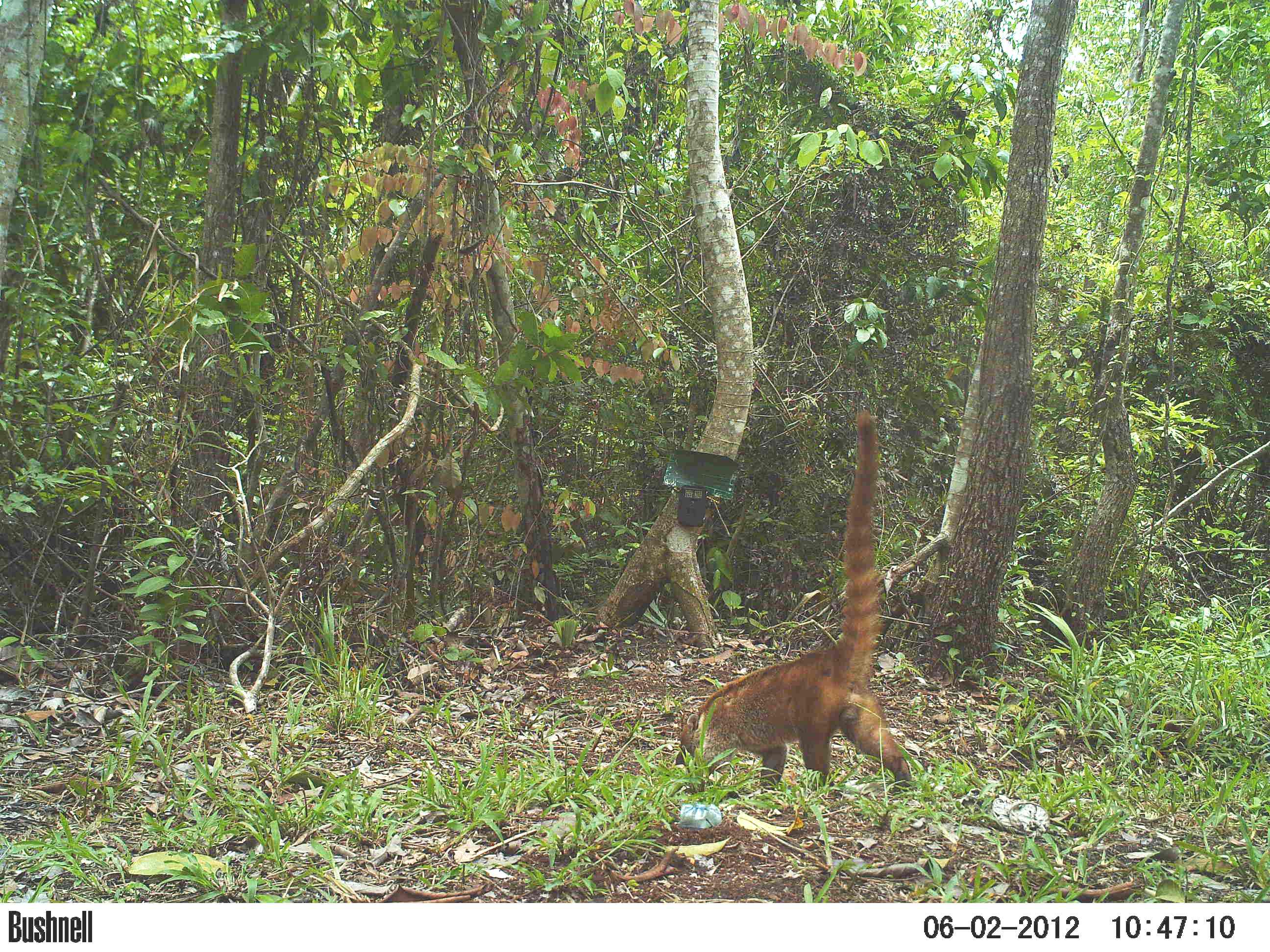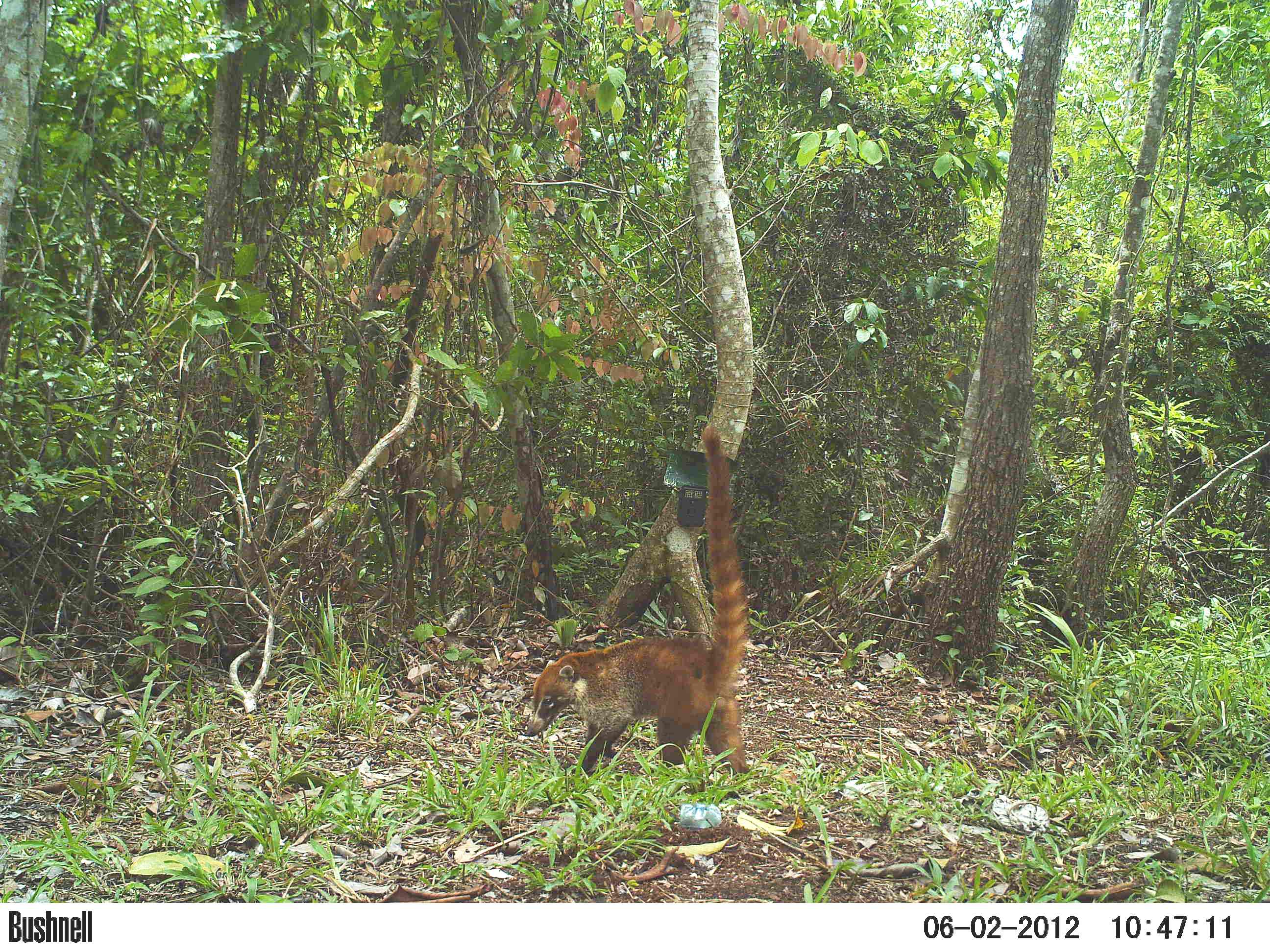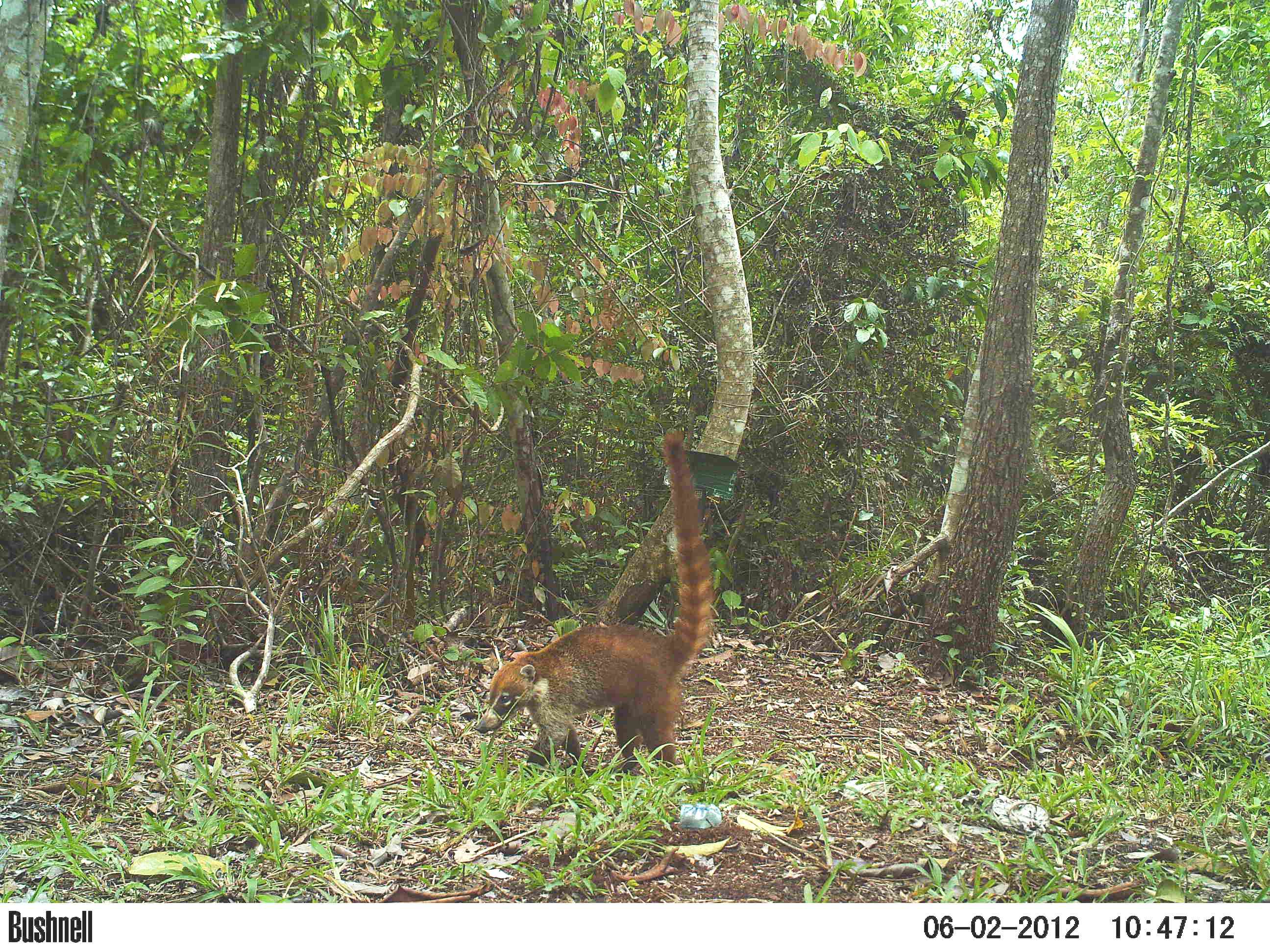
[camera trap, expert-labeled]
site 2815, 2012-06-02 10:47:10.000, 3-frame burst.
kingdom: Animalia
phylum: Chordata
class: Mammalia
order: Carnivora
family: Procyonidae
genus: Nasua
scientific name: Nasua narica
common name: white-nosed coati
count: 1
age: adult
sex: male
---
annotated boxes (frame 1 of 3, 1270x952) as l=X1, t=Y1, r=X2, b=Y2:
nasua narica: l=674, t=408, r=912, b=797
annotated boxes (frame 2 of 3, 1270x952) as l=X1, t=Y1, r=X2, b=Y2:
nasua narica: l=525, t=424, r=749, b=779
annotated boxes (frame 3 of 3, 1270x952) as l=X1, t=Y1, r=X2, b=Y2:
nasua narica: l=473, t=429, r=714, b=777